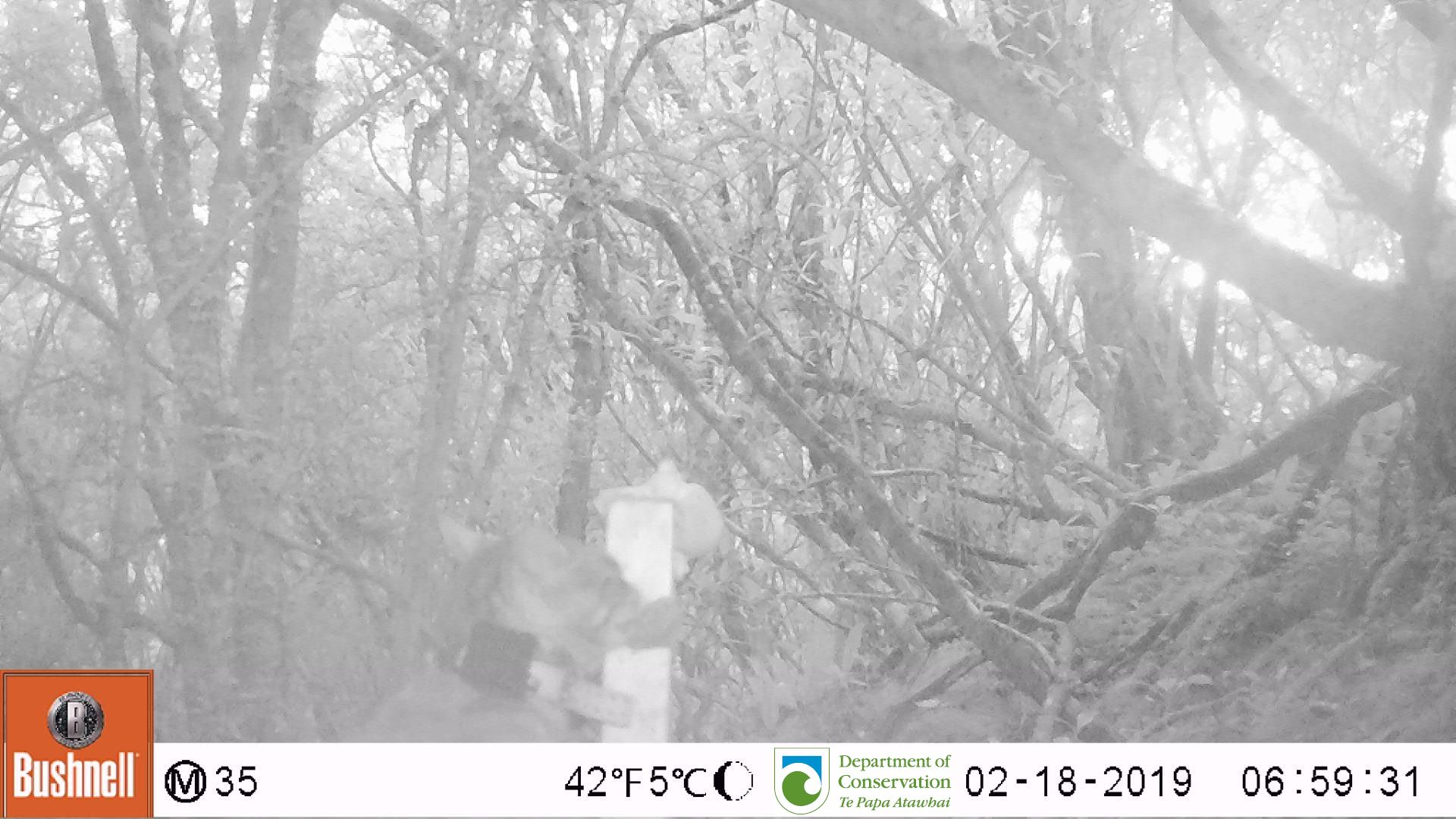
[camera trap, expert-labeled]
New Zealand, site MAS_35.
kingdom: Animalia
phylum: Chordata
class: Mammalia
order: Carnivora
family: Felidae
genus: Felis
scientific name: Felis catus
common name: domestic cat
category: cat